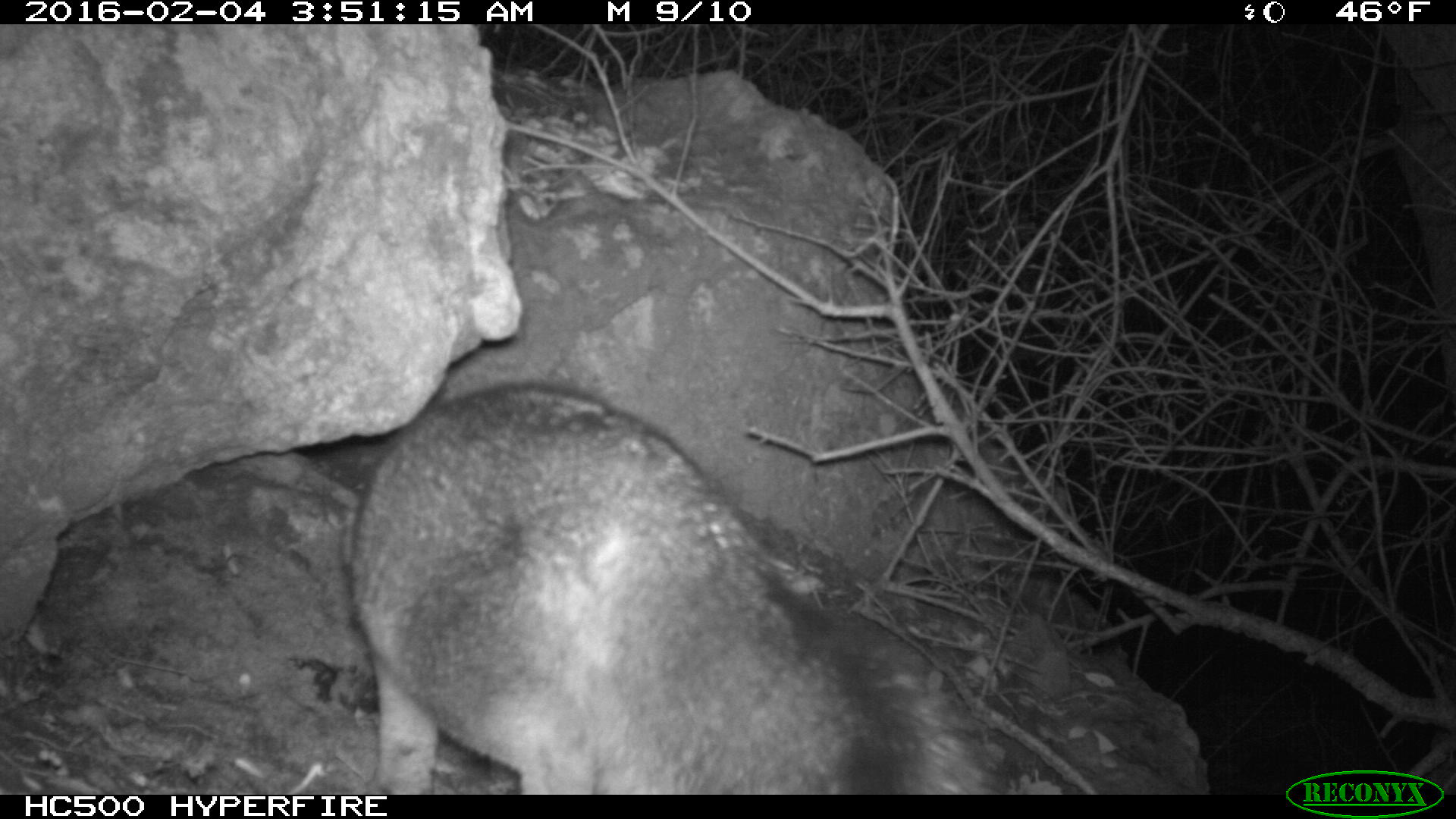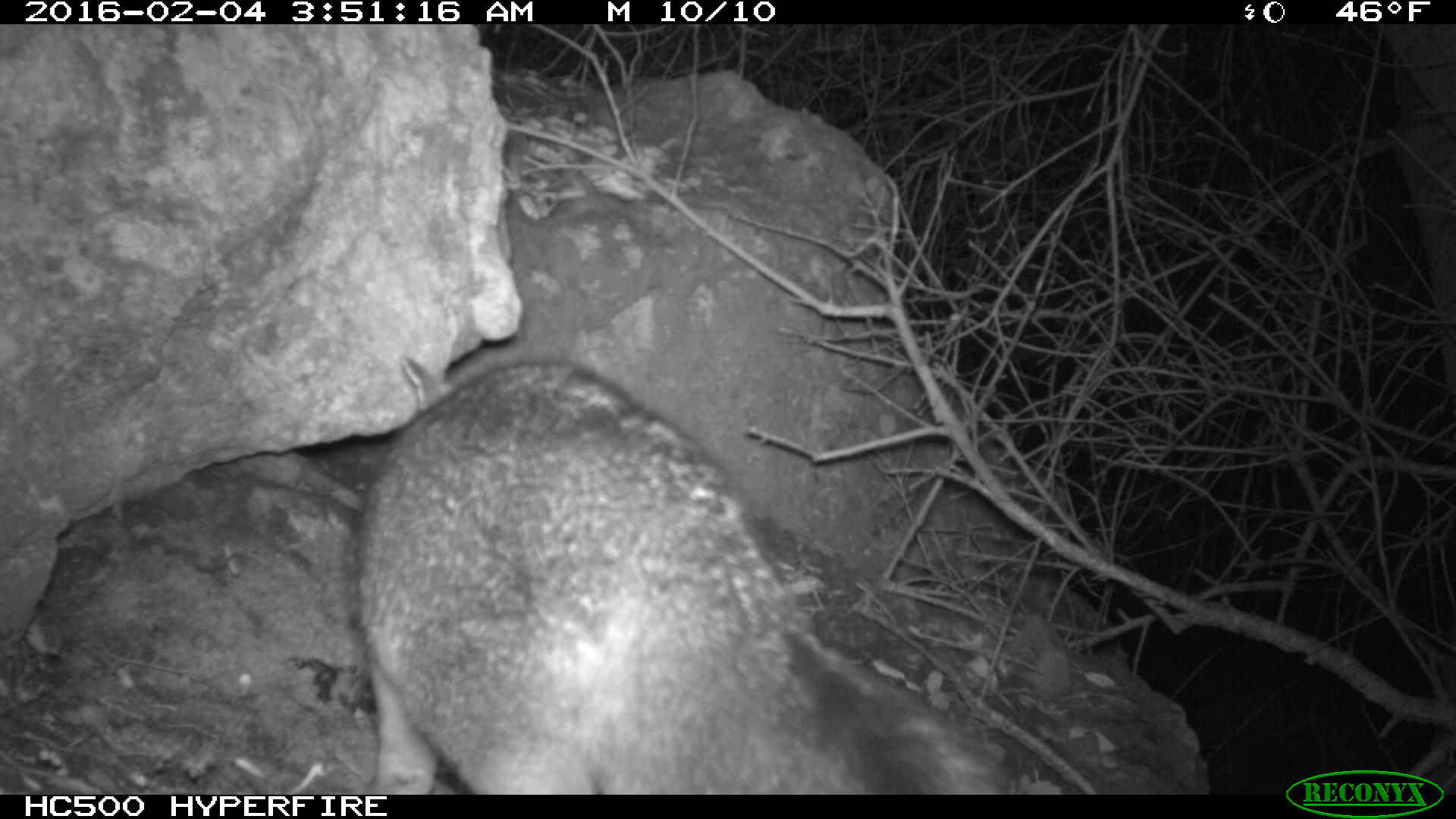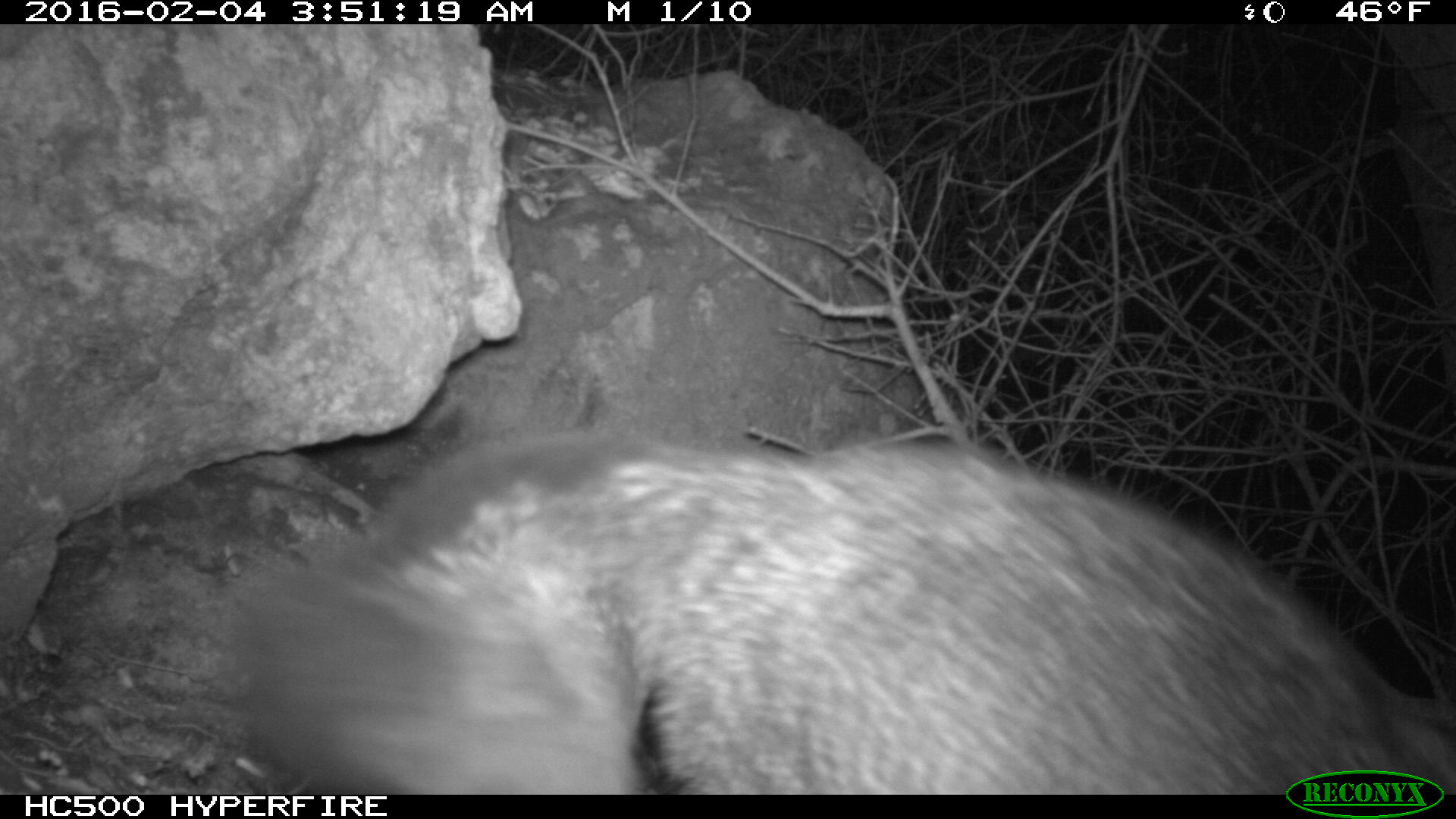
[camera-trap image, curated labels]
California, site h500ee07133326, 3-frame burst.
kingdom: Animalia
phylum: Chordata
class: Mammalia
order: Carnivora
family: Canidae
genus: Urocyon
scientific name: Urocyon littoralis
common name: island fox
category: fox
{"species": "fox (island fox) (Urocyon littoralis)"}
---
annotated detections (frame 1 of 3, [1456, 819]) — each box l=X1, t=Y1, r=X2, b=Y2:
fox: l=337, t=378, r=1003, b=795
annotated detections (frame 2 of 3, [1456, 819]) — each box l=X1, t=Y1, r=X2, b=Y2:
fox: l=353, t=356, r=1007, b=794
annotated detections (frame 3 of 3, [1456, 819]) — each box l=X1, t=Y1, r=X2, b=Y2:
fox: l=227, t=431, r=1455, b=793